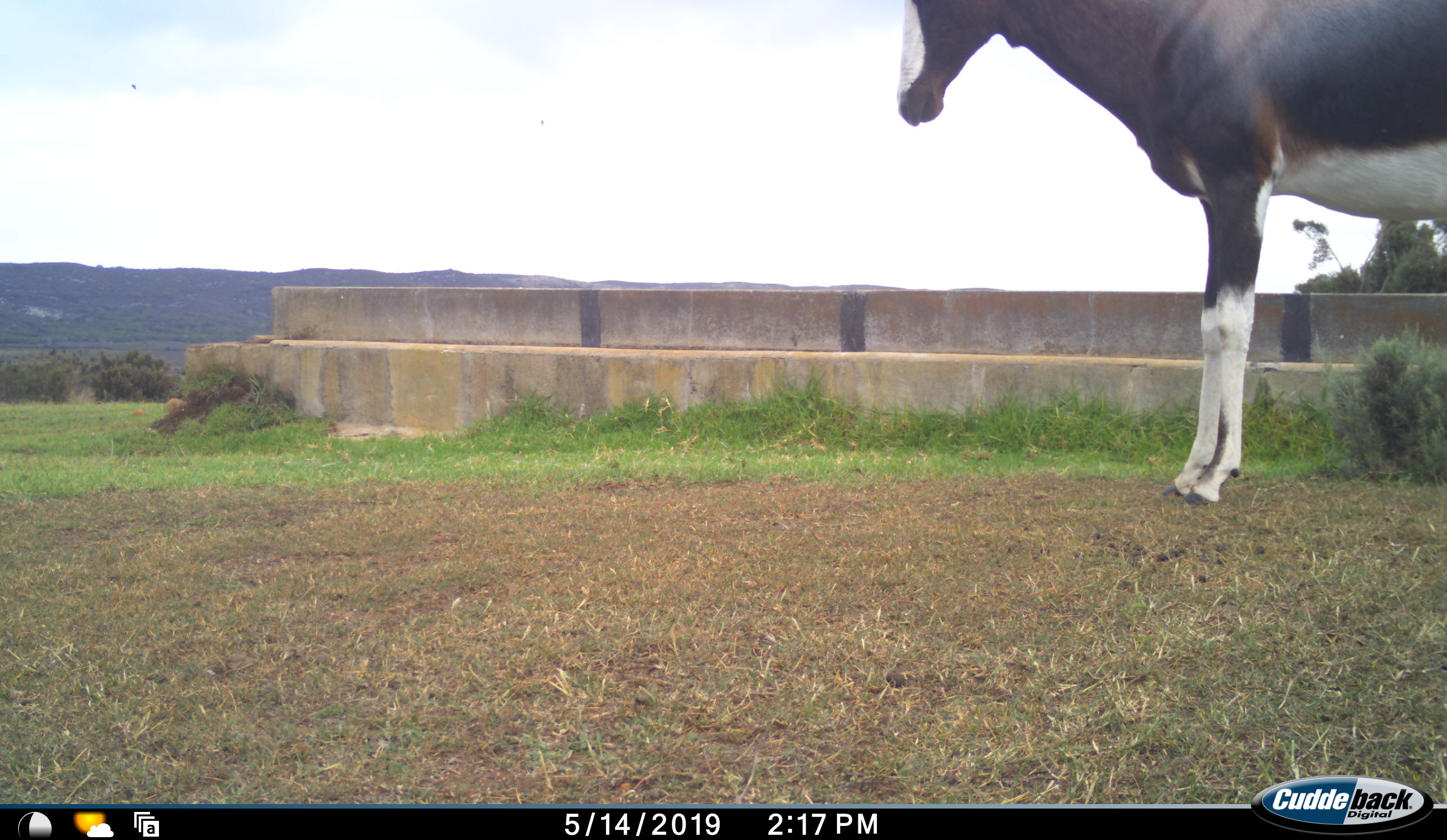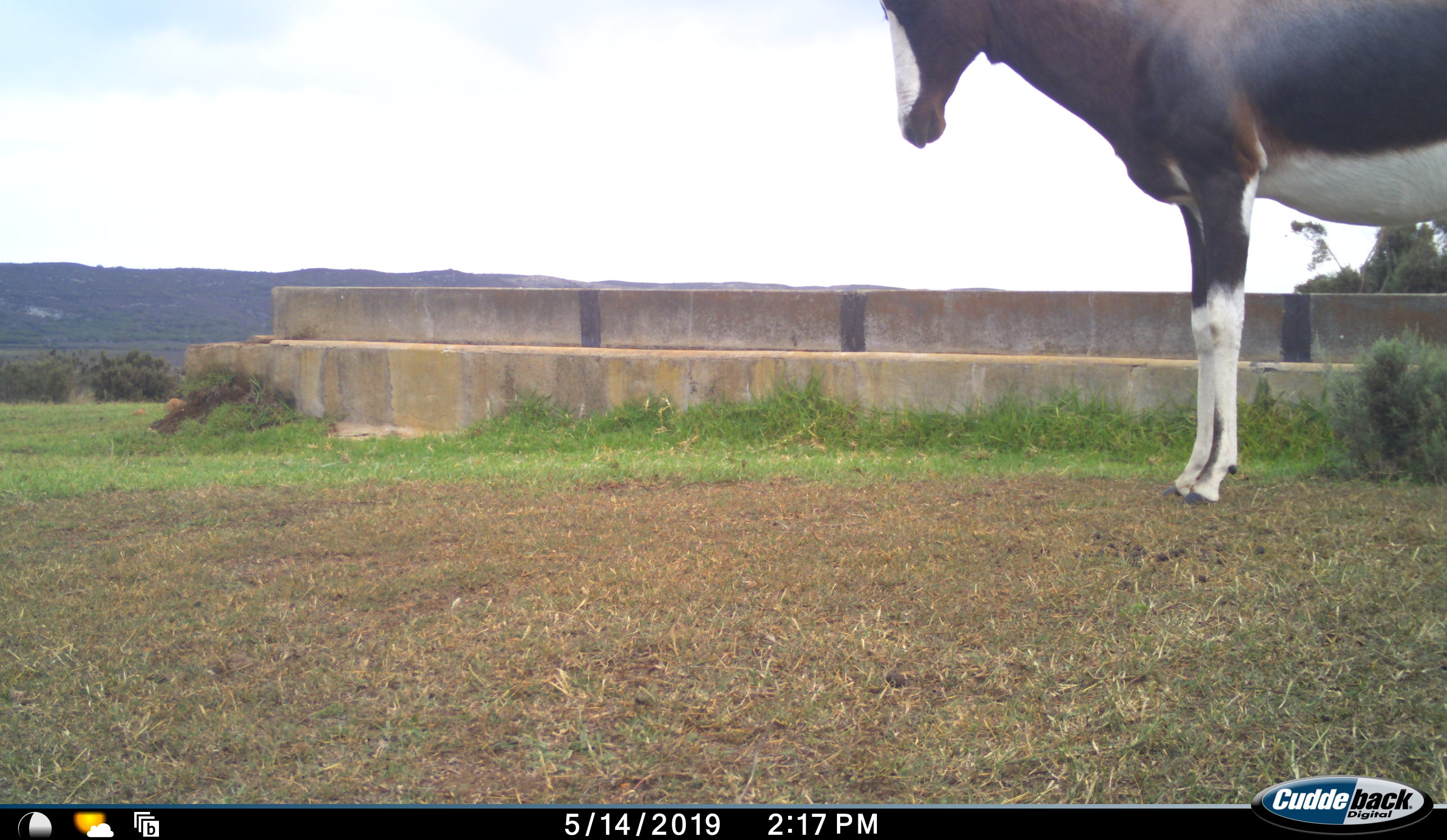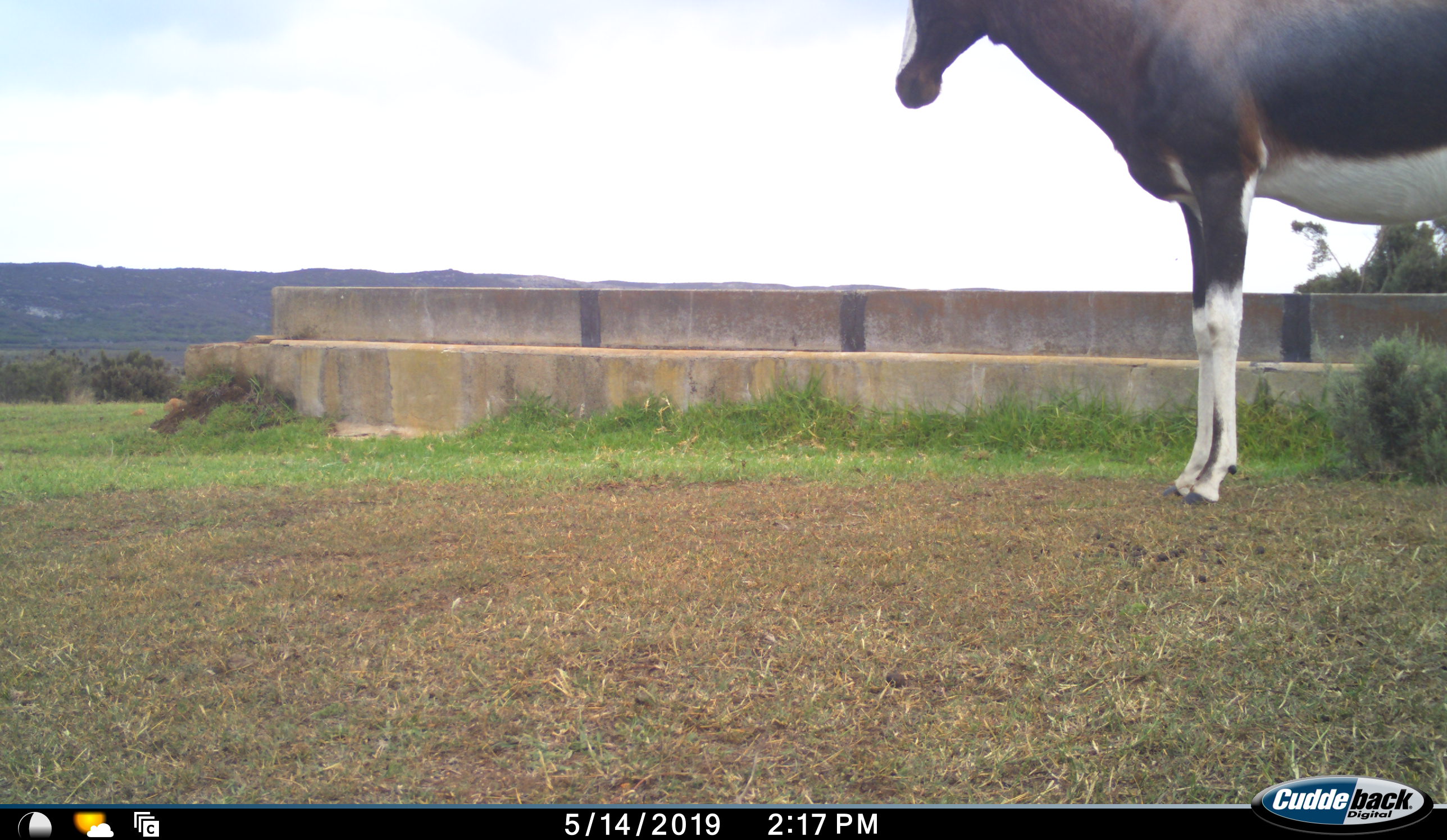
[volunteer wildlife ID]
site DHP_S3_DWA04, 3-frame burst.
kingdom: Animalia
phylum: Chordata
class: Mammalia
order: Artiodactyla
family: Bovidae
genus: Damaliscus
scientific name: Damaliscus pygargus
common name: bontebok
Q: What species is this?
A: Bontebok (Damaliscus pygargus).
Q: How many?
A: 1.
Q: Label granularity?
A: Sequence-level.